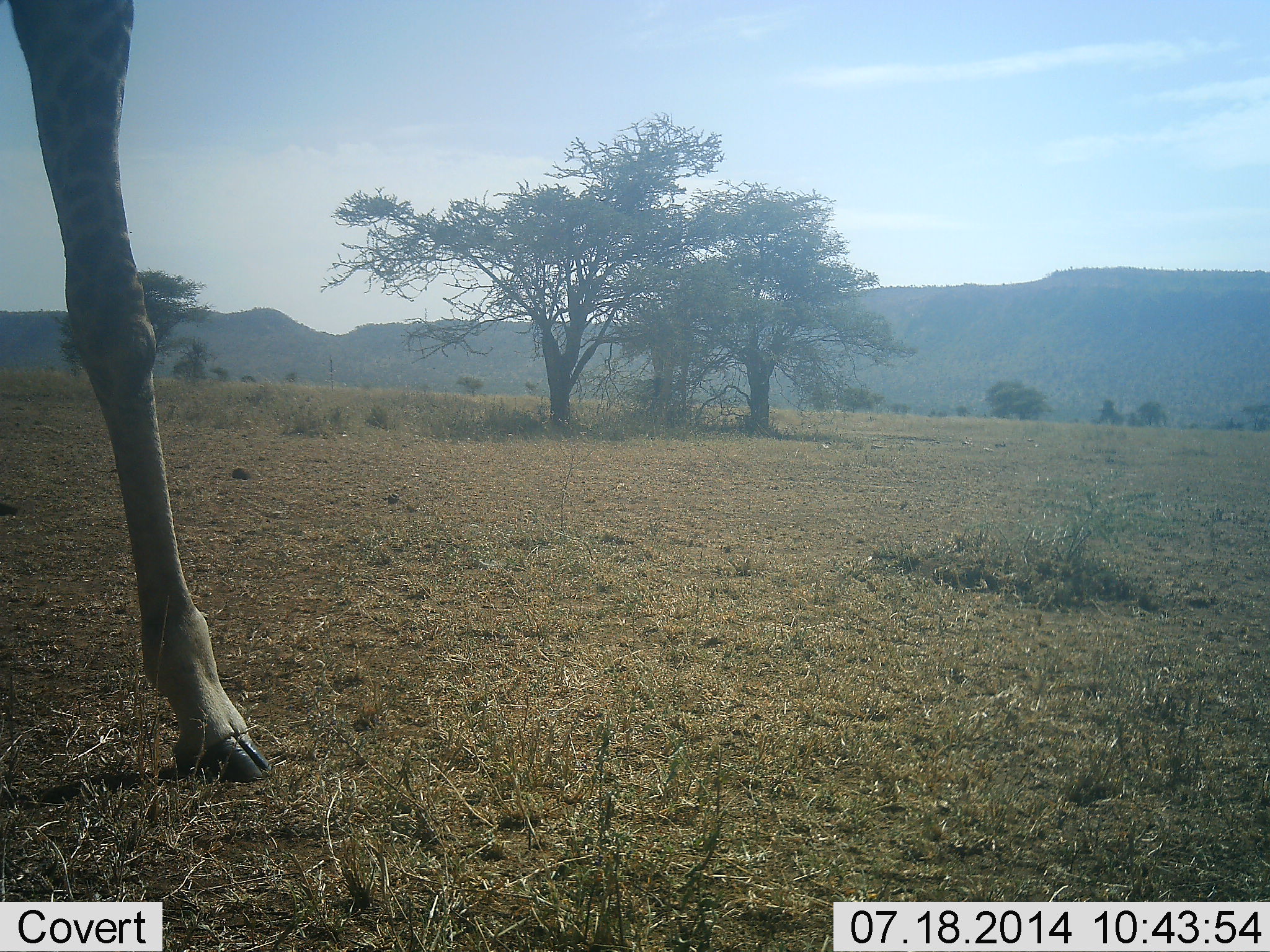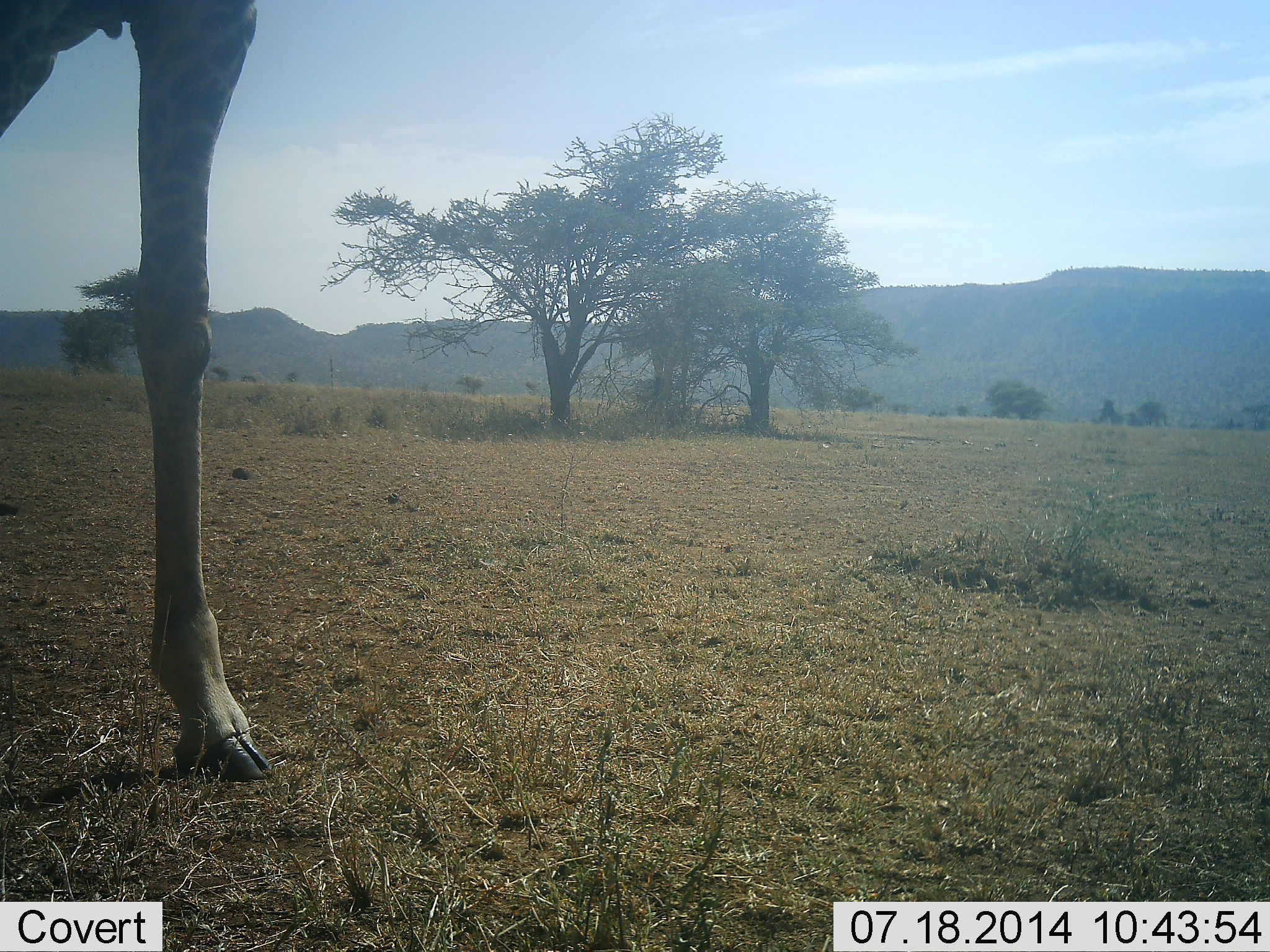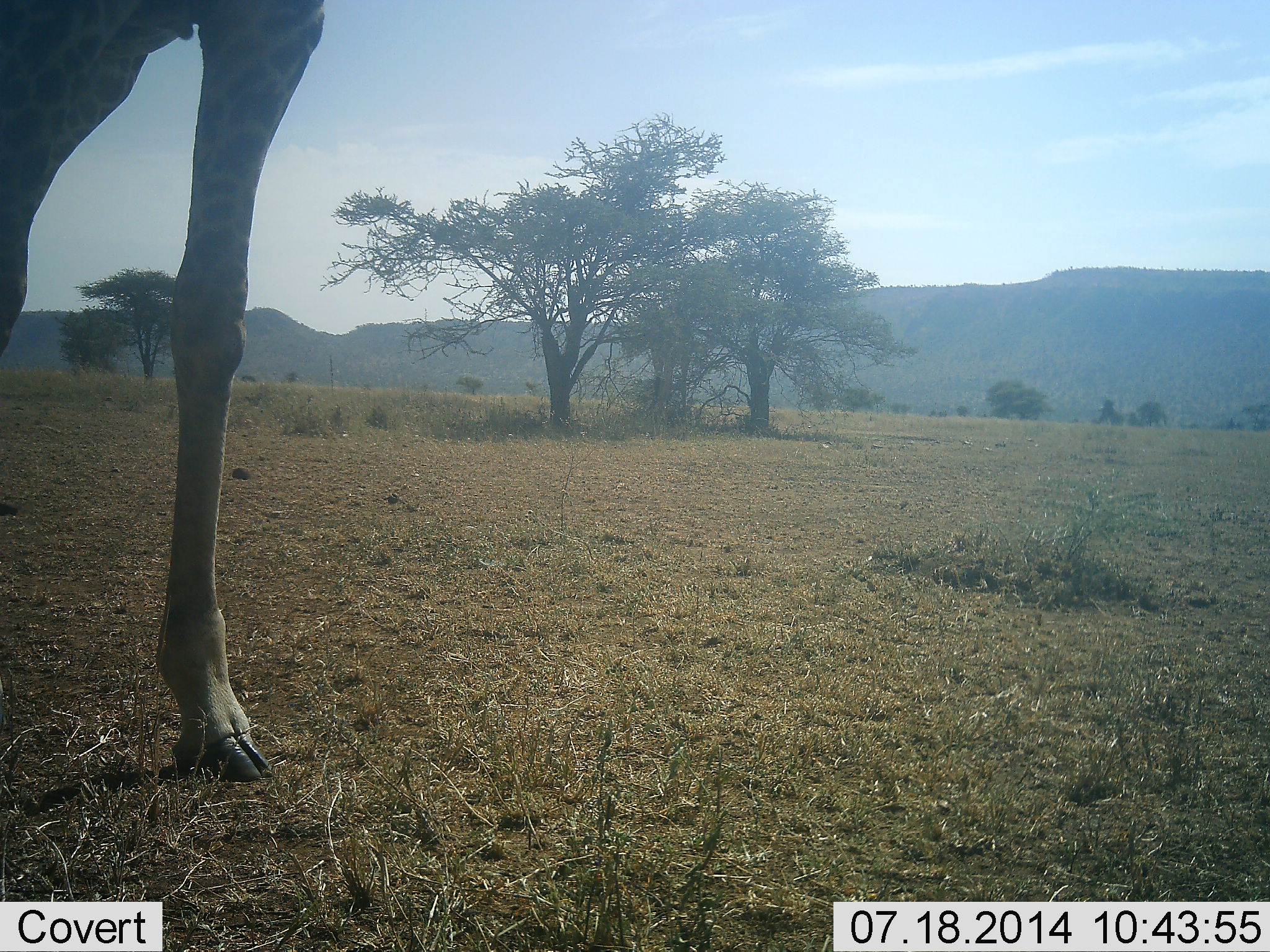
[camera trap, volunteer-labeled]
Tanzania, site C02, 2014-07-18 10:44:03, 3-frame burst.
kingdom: Animalia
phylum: Chordata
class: Mammalia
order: Artiodactyla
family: Giraffidae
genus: Giraffa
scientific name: Giraffa camelopardalis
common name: giraffe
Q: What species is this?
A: Giraffe (Giraffa camelopardalis).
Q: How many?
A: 1.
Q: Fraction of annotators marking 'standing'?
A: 80%.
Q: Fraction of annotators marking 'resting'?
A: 0%.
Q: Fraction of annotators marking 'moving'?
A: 20%.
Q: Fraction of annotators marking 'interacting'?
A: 0%.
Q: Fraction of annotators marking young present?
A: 0%.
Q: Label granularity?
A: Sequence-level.